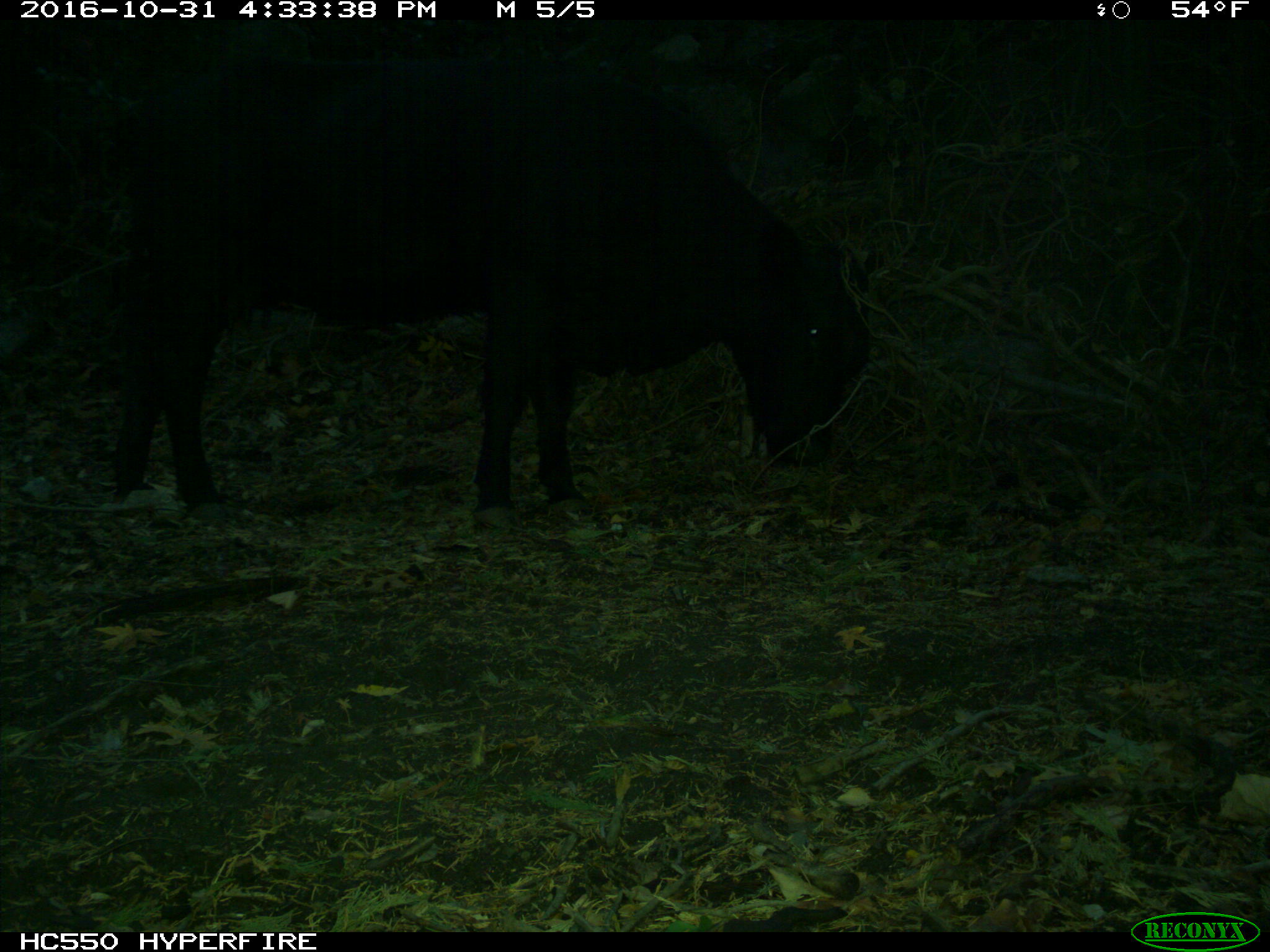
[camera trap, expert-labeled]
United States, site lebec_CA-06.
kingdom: Animalia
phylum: Chordata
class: Mammalia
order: Artiodactyla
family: Bovidae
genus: Bos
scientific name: Bos taurus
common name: domestic cow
Bos taurus (domestic cow).